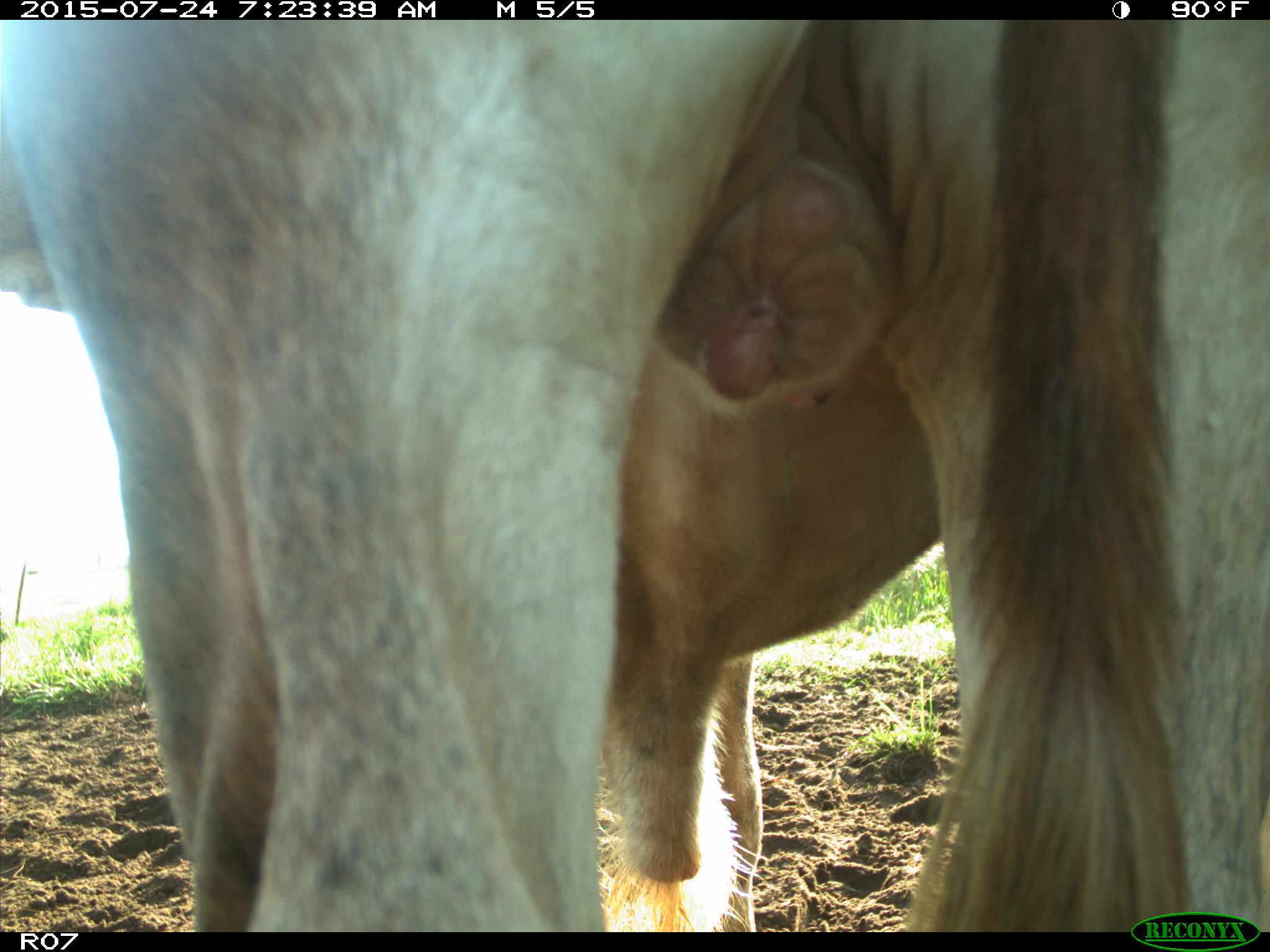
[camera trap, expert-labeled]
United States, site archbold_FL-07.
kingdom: Animalia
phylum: Chordata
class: Mammalia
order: Artiodactyla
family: Bovidae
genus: Bos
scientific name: Bos taurus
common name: domestic cow